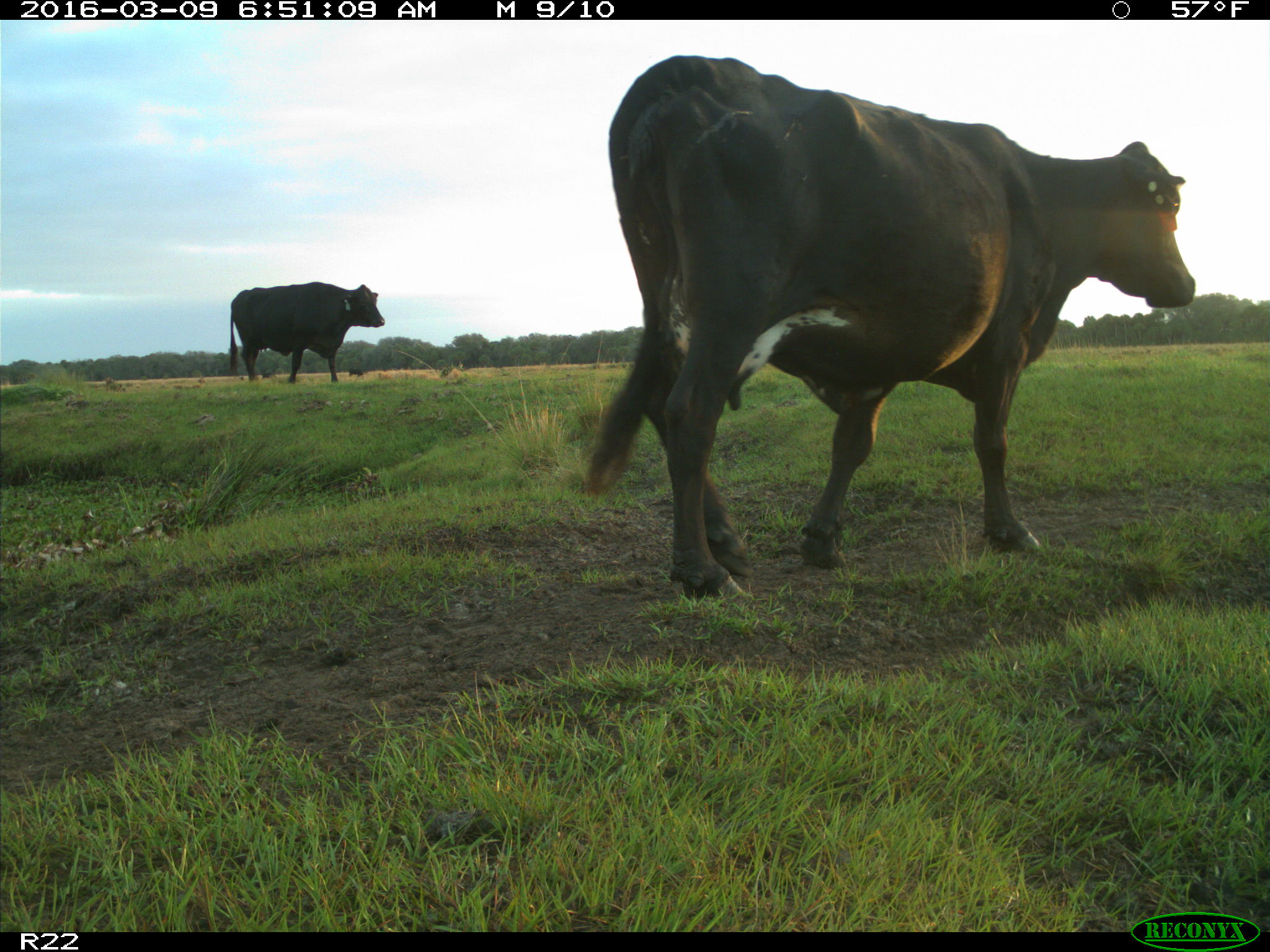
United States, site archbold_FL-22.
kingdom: Animalia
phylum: Chordata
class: Mammalia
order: Artiodactyla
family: Bovidae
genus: Bos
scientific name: Bos taurus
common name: domestic cow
Bos taurus (domestic cow).